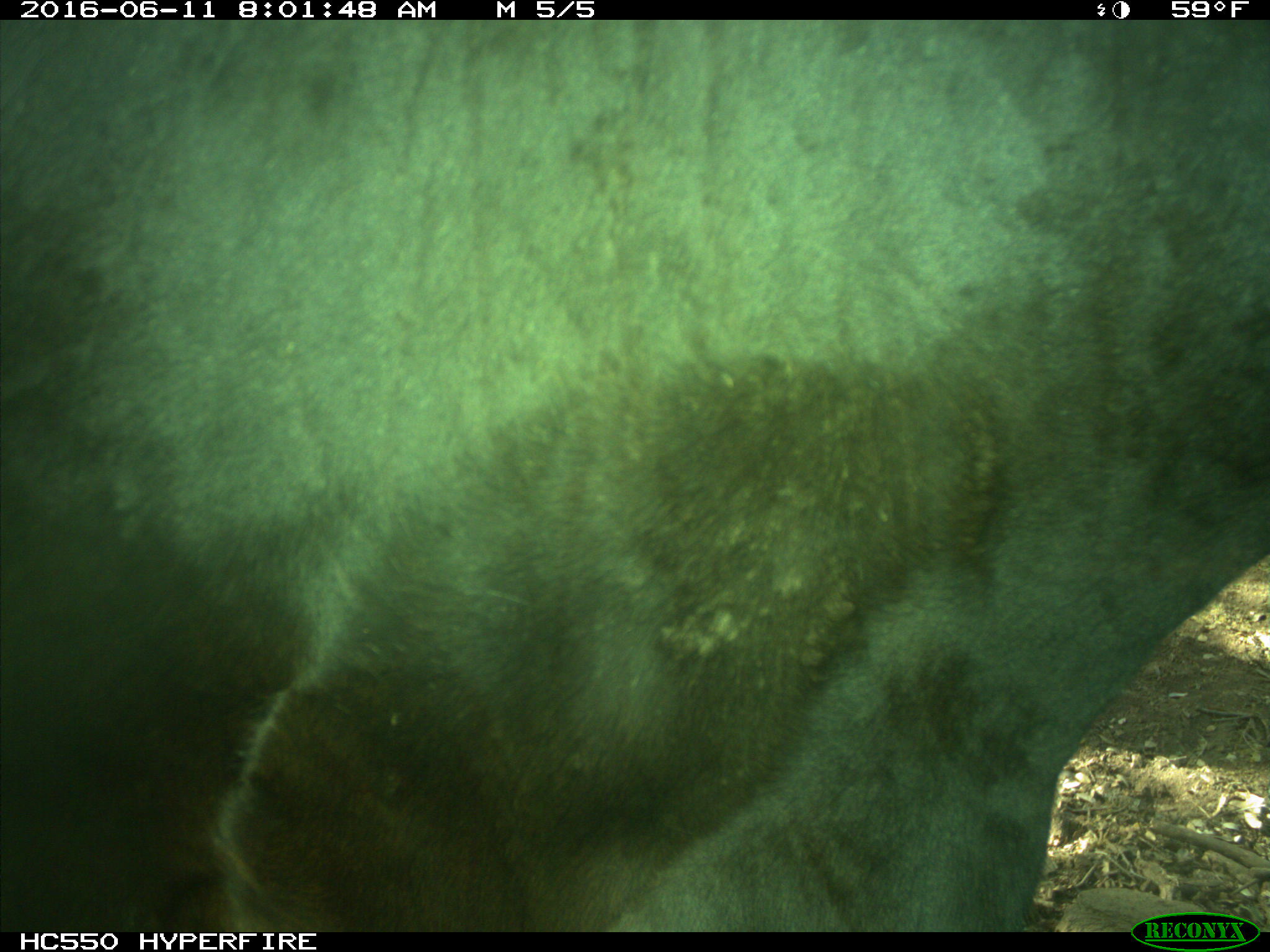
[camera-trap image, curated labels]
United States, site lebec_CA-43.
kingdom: Animalia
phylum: Chordata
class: Mammalia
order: Artiodactyla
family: Bovidae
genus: Bos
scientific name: Bos taurus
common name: domestic cow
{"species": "Bos taurus (domestic cow)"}